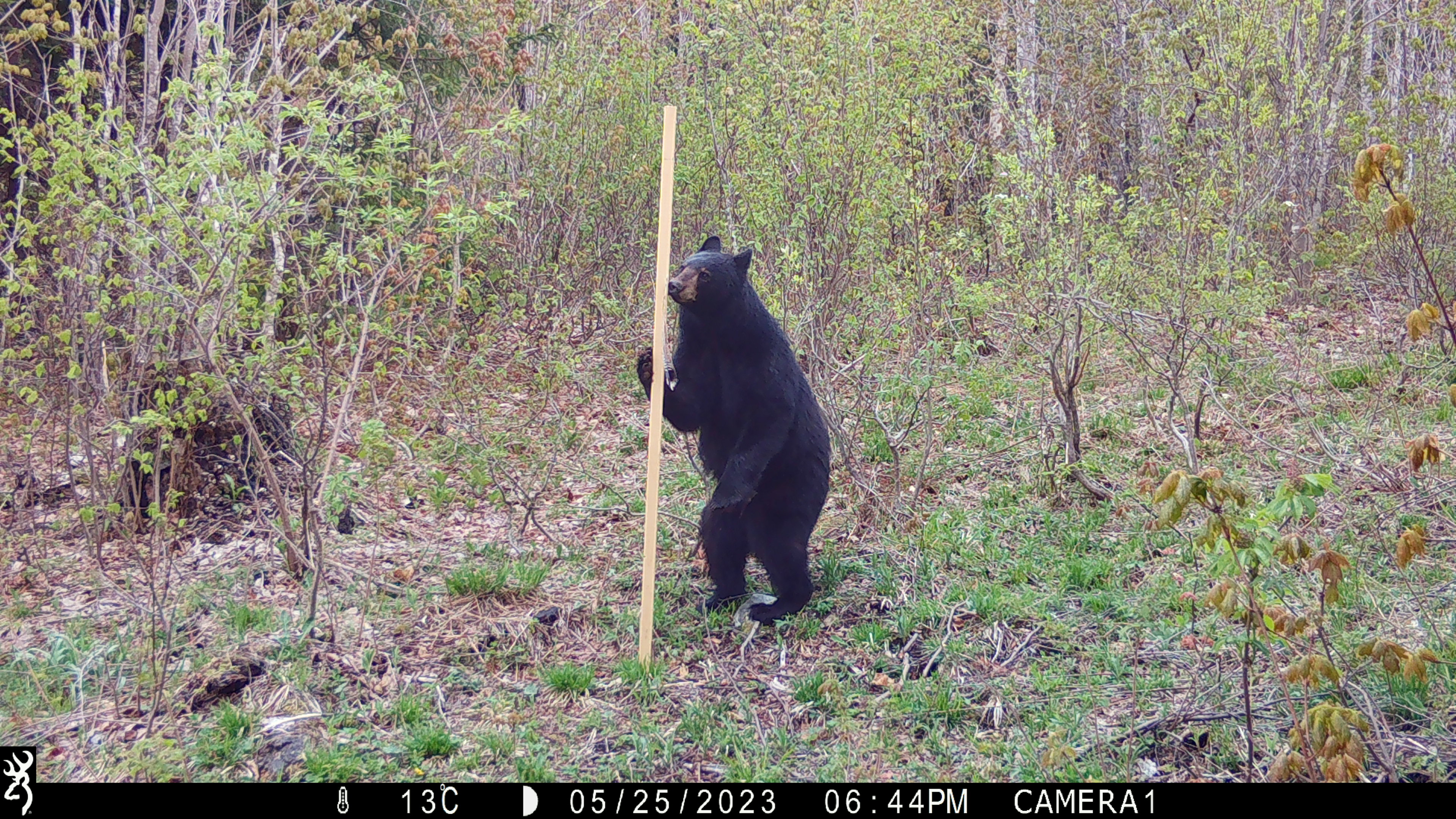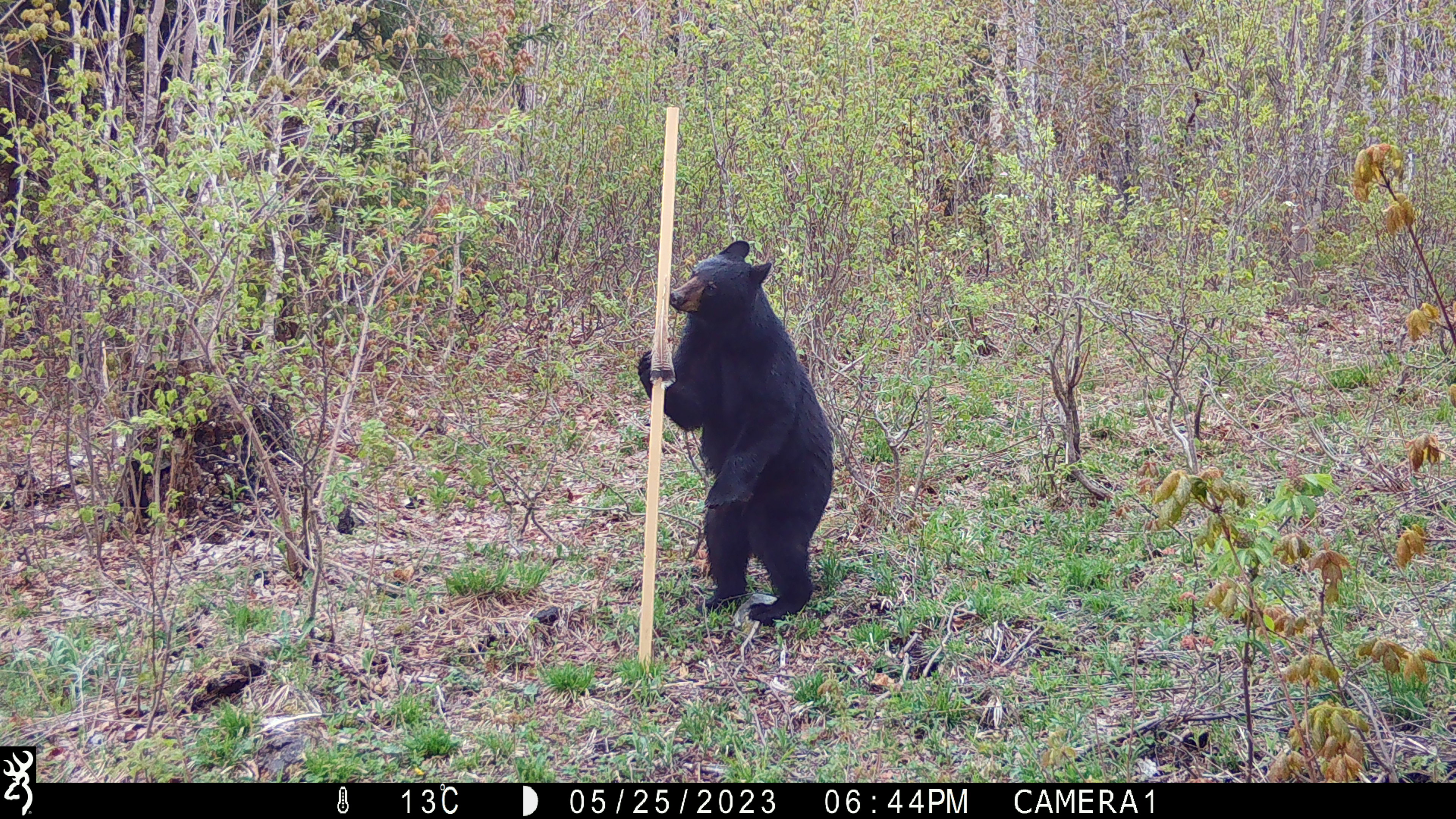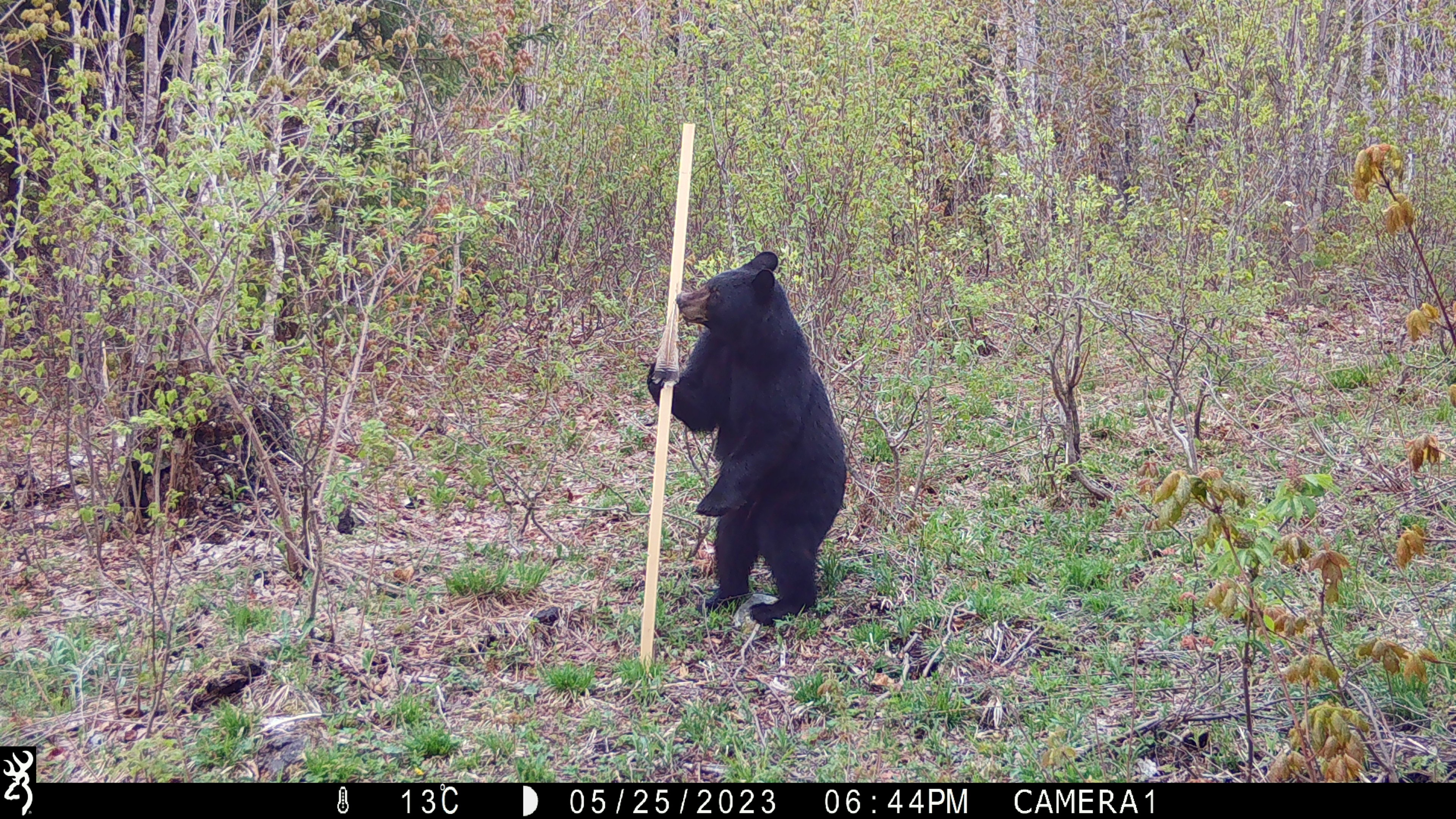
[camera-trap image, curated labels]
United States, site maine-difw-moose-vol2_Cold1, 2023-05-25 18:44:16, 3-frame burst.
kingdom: Animalia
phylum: Chordata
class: Mammalia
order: Carnivora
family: Ursidae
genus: Ursus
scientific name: Ursus americanus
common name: black bear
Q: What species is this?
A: Black bear (Ursus americanus).